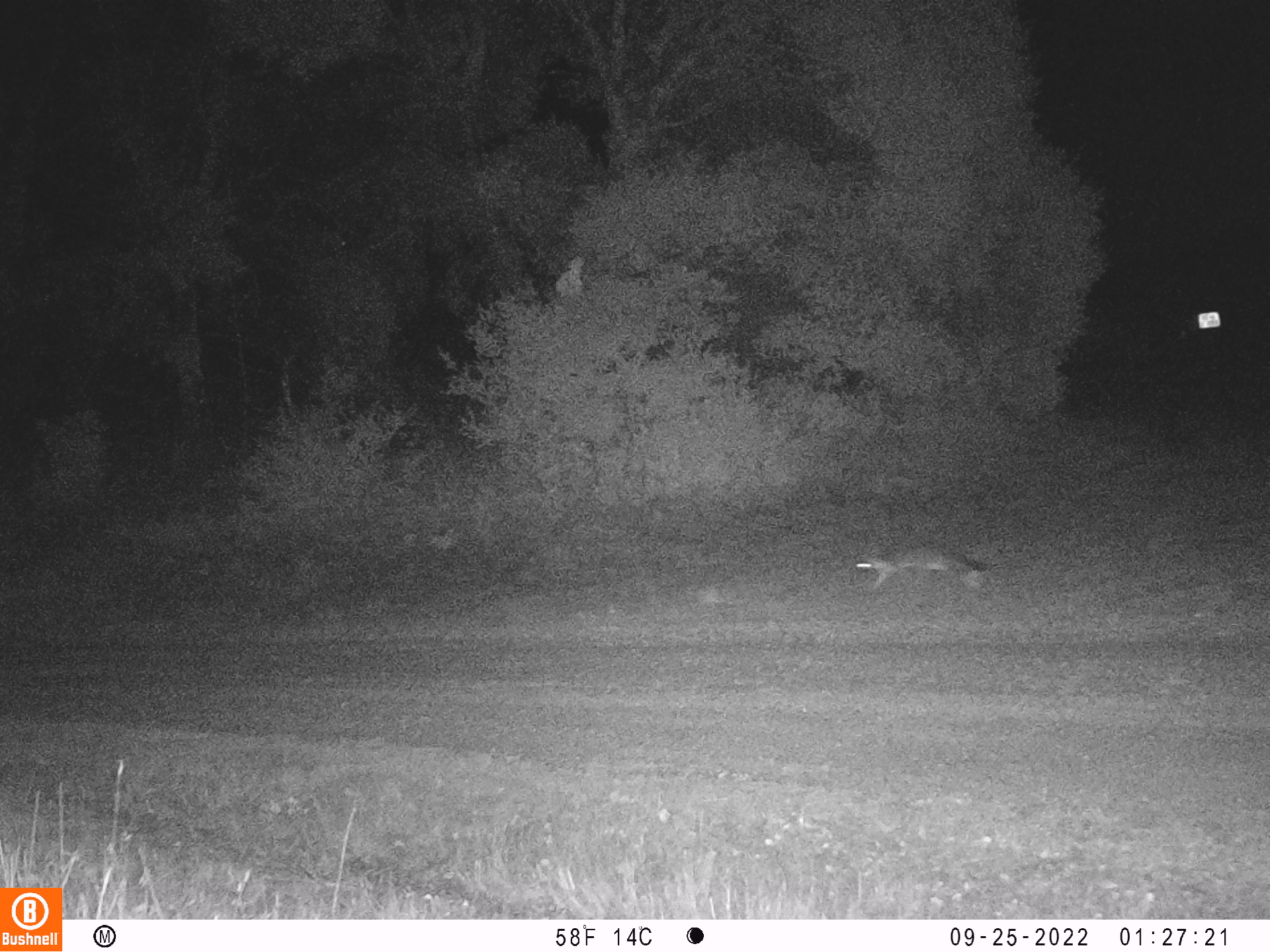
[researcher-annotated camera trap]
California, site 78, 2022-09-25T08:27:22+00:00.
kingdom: Animalia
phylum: Chordata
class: Mammalia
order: Carnivora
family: Canidae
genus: Urocyon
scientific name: Urocyon cinereoargenteus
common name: gray fox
Gray fox (Urocyon cinereoargenteus).